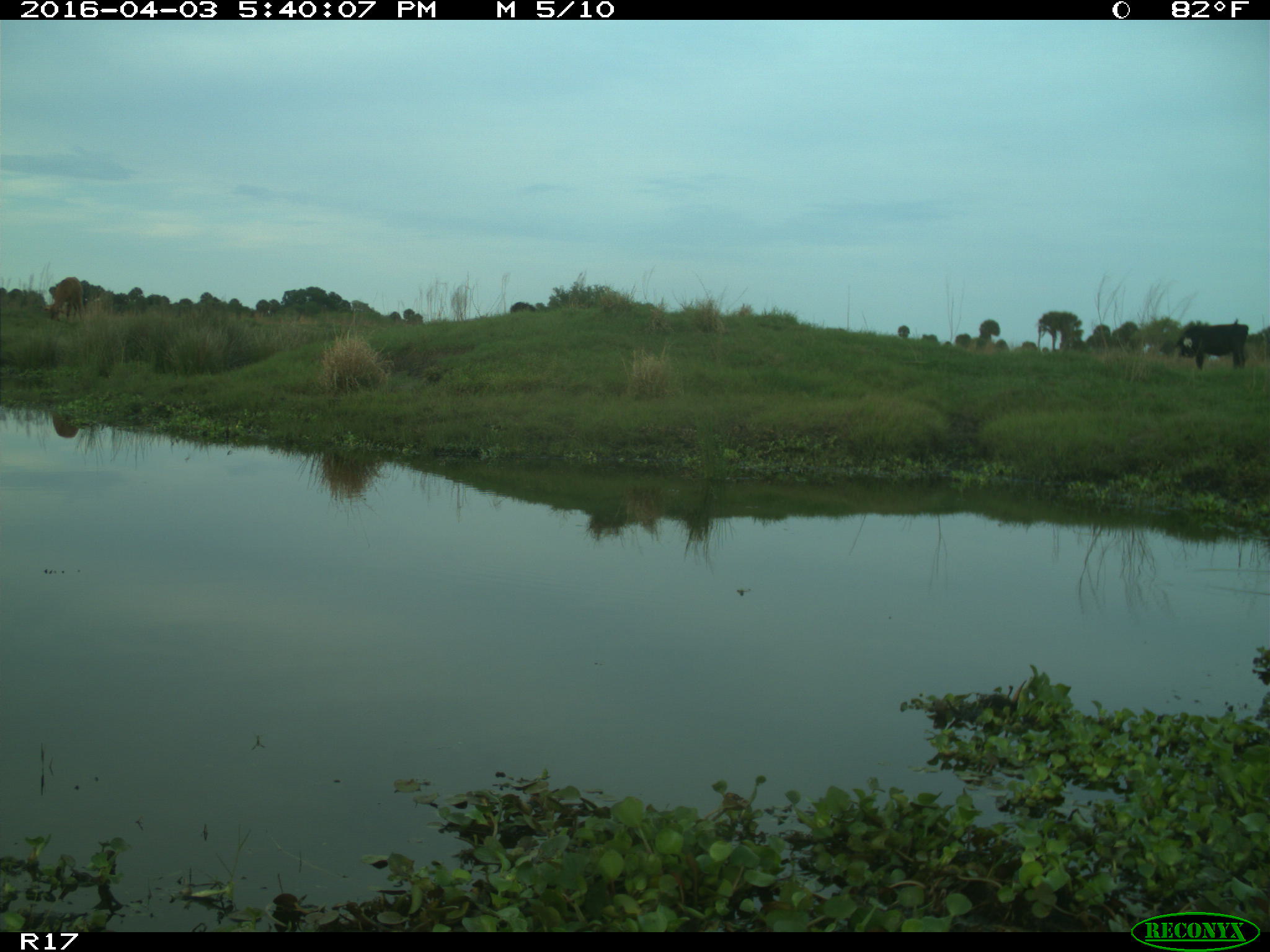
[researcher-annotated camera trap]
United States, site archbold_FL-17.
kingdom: Animalia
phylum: Chordata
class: Mammalia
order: Artiodactyla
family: Bovidae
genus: Bos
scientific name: Bos taurus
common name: domestic cow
Bos taurus (domestic cow).